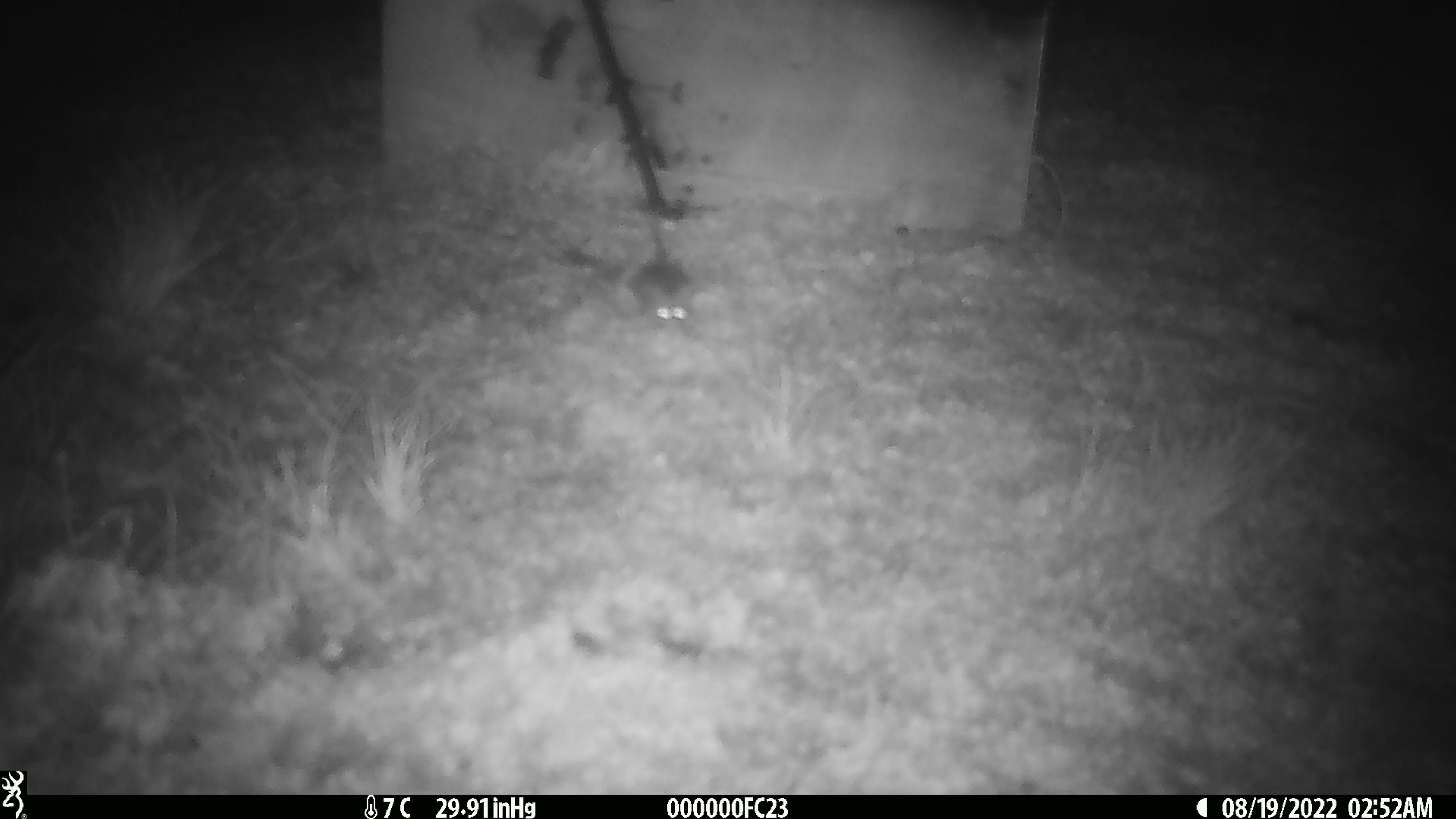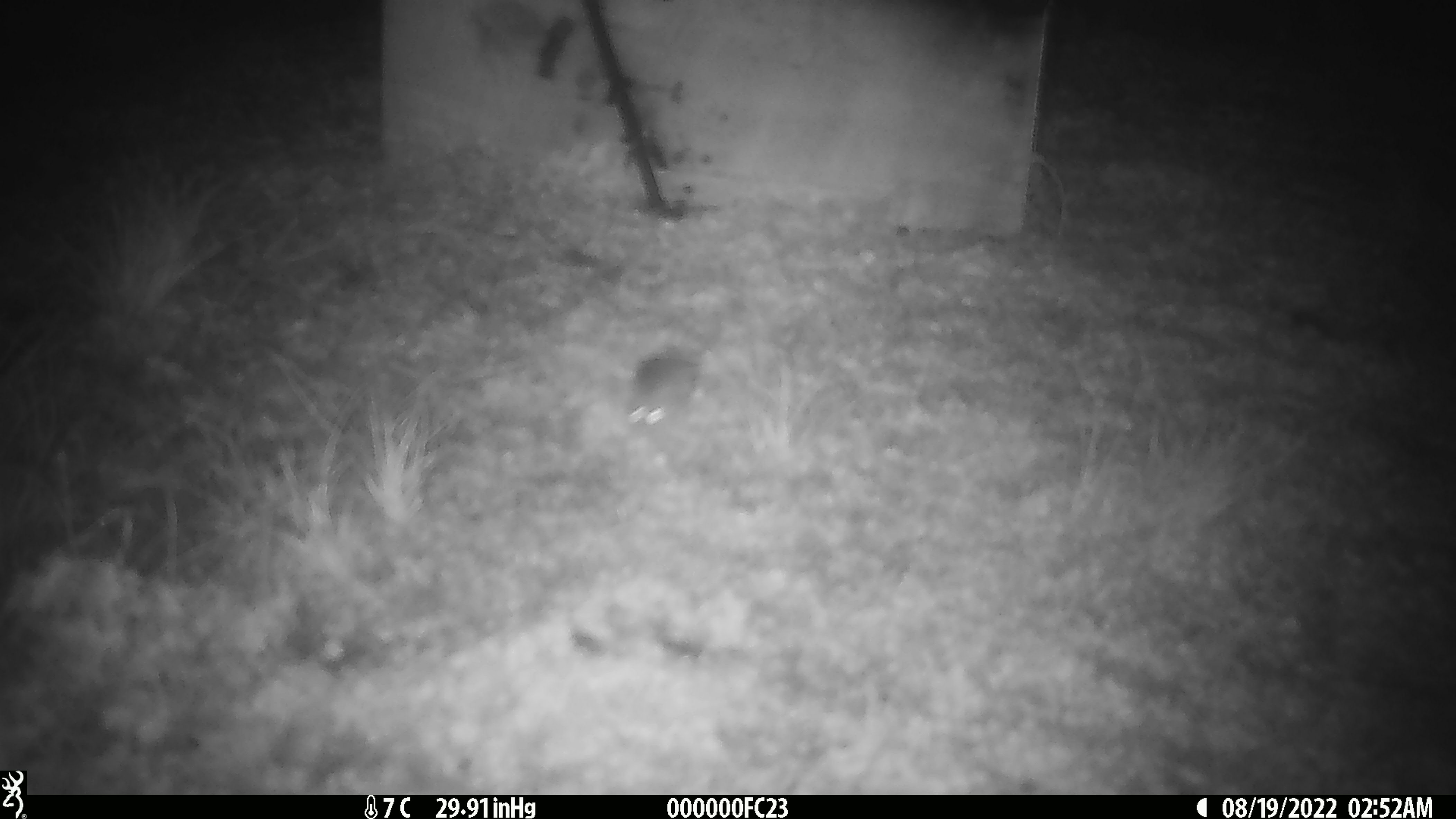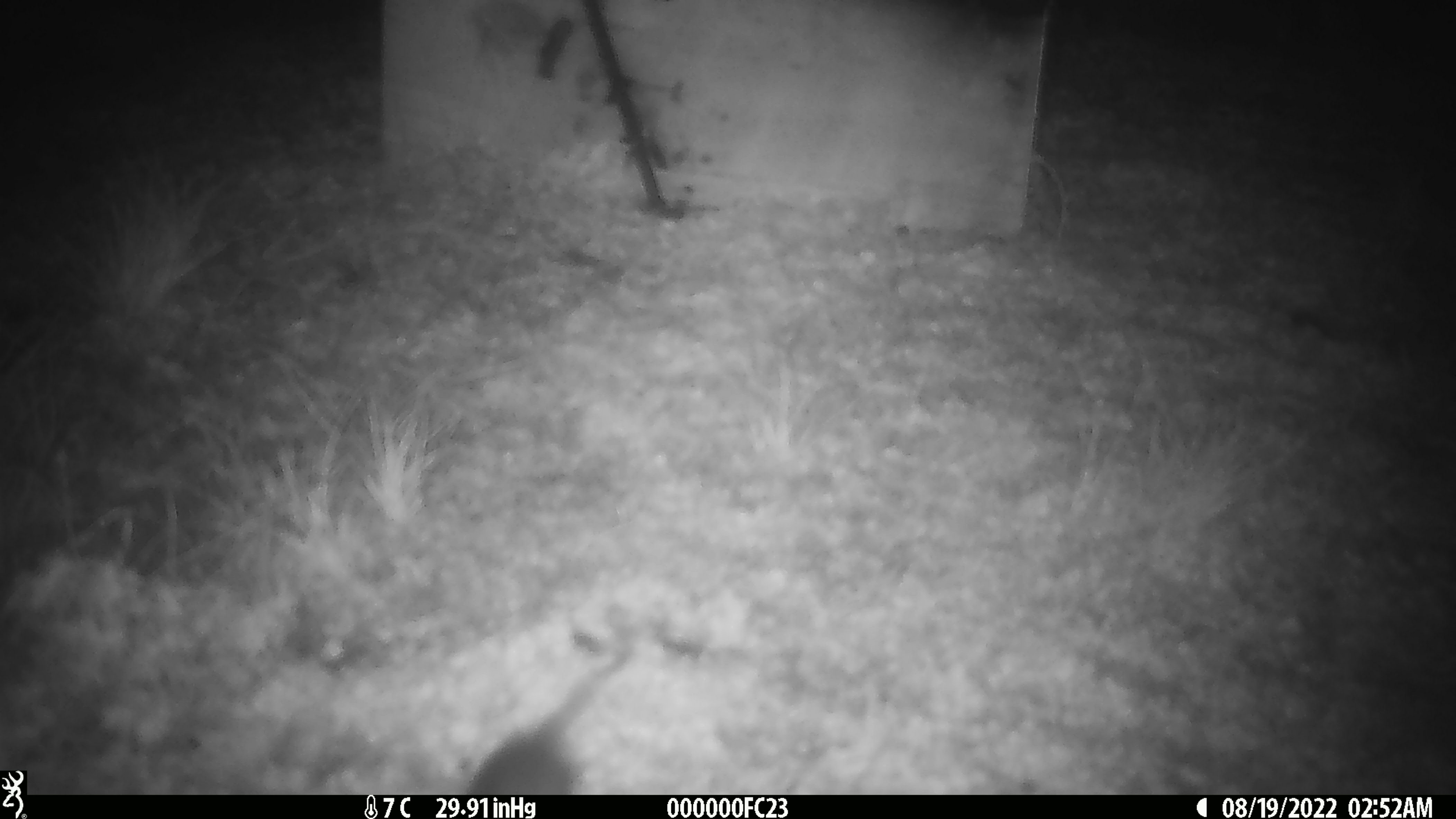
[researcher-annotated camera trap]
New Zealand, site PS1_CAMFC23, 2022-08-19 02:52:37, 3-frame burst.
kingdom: Animalia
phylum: Chordata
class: Mammalia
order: Rodentia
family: Muridae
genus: Mus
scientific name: Mus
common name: mouse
Mouse (Mus).